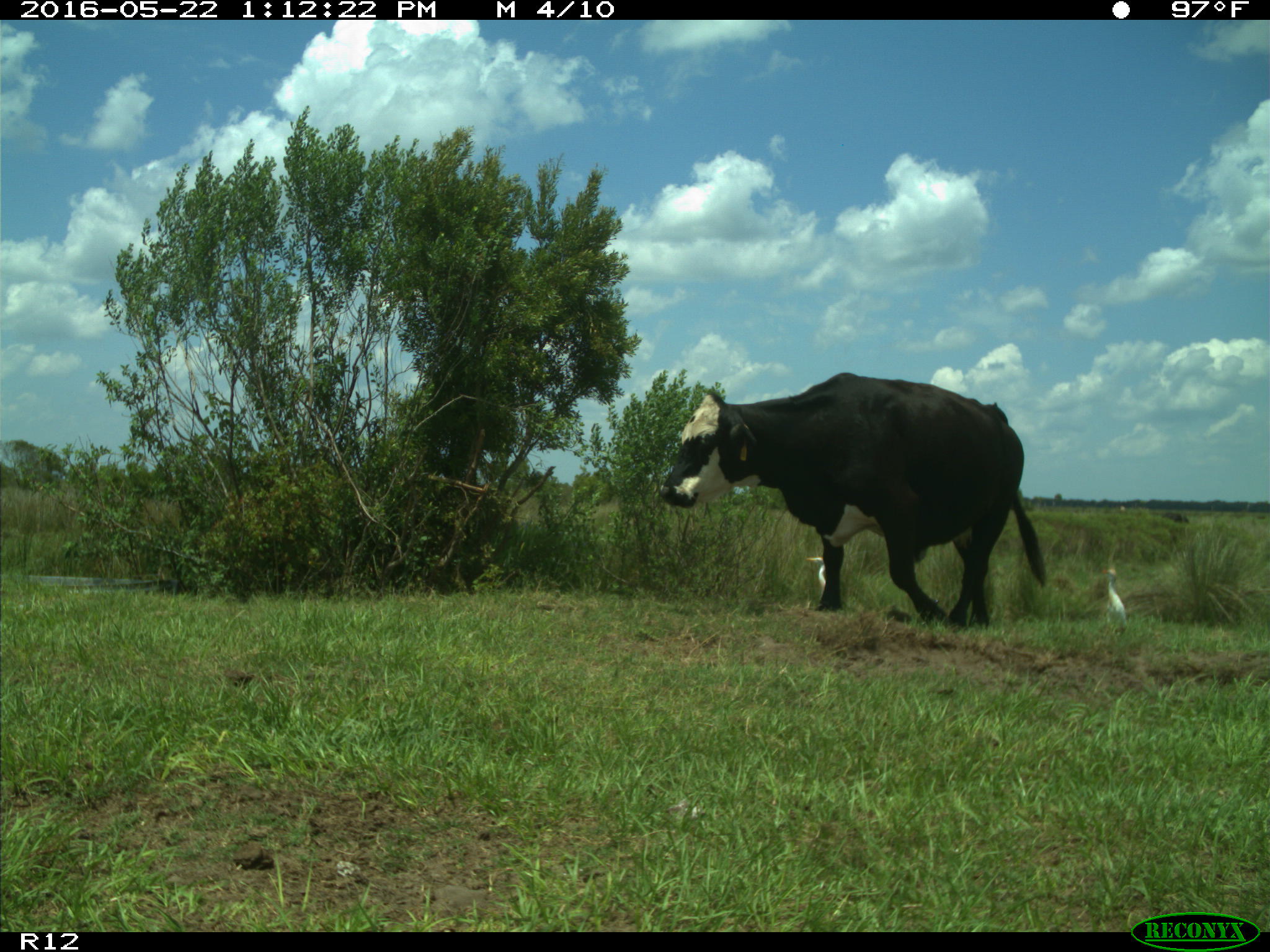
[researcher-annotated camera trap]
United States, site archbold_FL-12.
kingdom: Animalia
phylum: Chordata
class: Mammalia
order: Artiodactyla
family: Bovidae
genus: Bos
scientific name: Bos taurus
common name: domestic cow